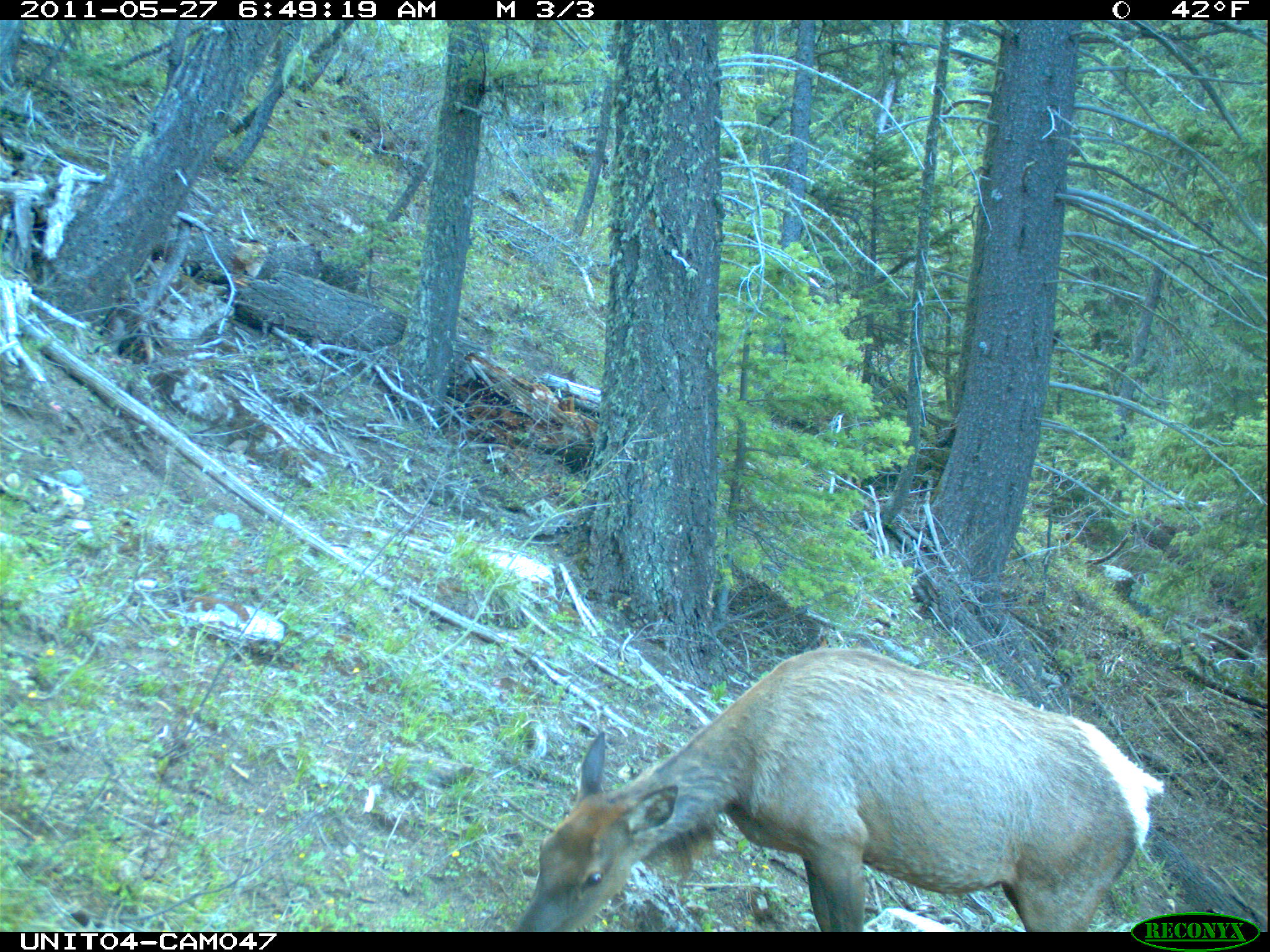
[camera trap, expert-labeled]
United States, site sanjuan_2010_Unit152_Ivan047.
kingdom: Animalia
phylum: Chordata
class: Mammalia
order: Artiodactyla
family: Cervidae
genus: Cervus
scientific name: Cervus elaphus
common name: red deer